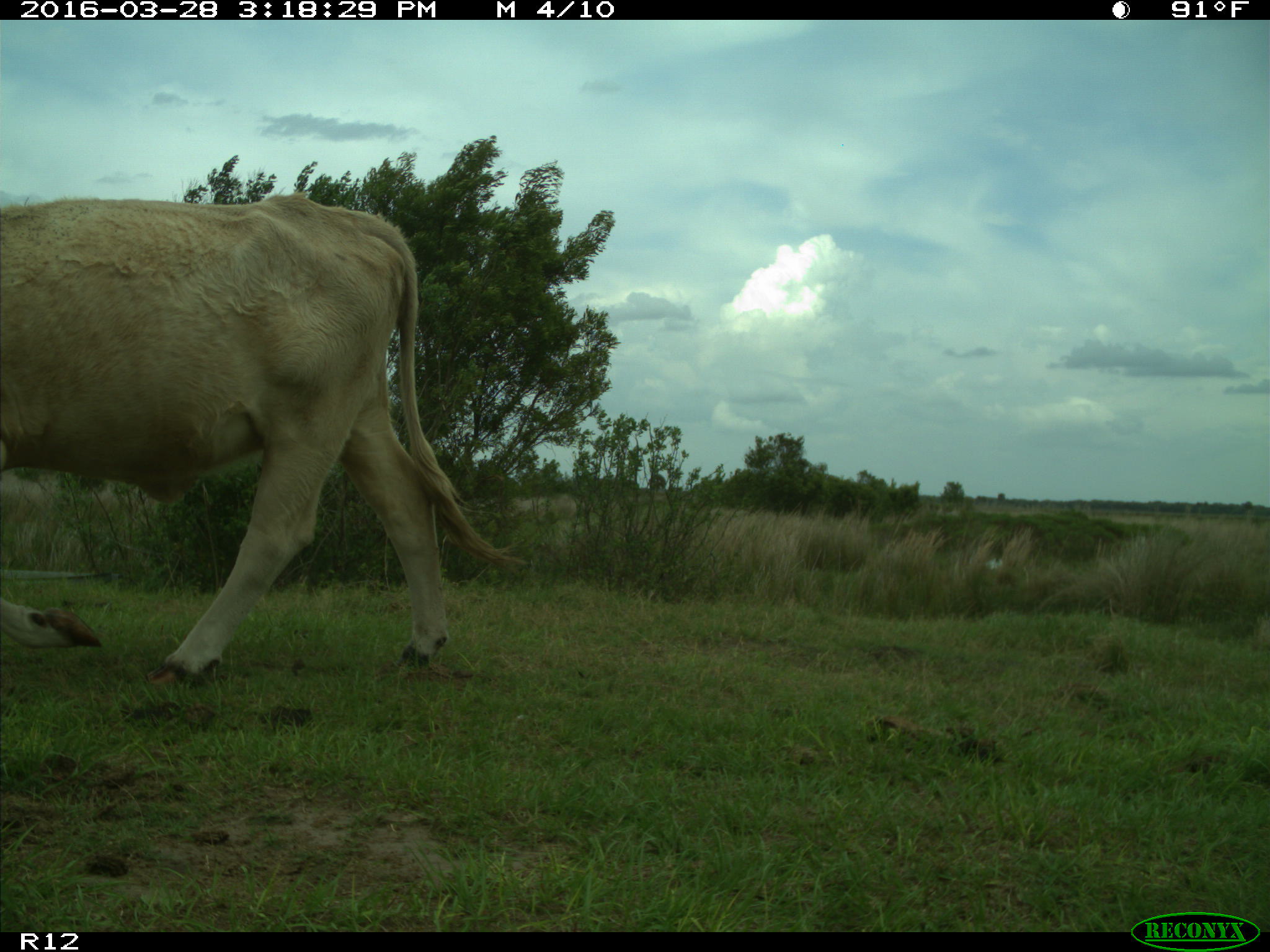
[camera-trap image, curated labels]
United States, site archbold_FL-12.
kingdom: Animalia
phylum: Chordata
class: Mammalia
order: Artiodactyla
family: Bovidae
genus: Bos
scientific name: Bos taurus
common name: domestic cow